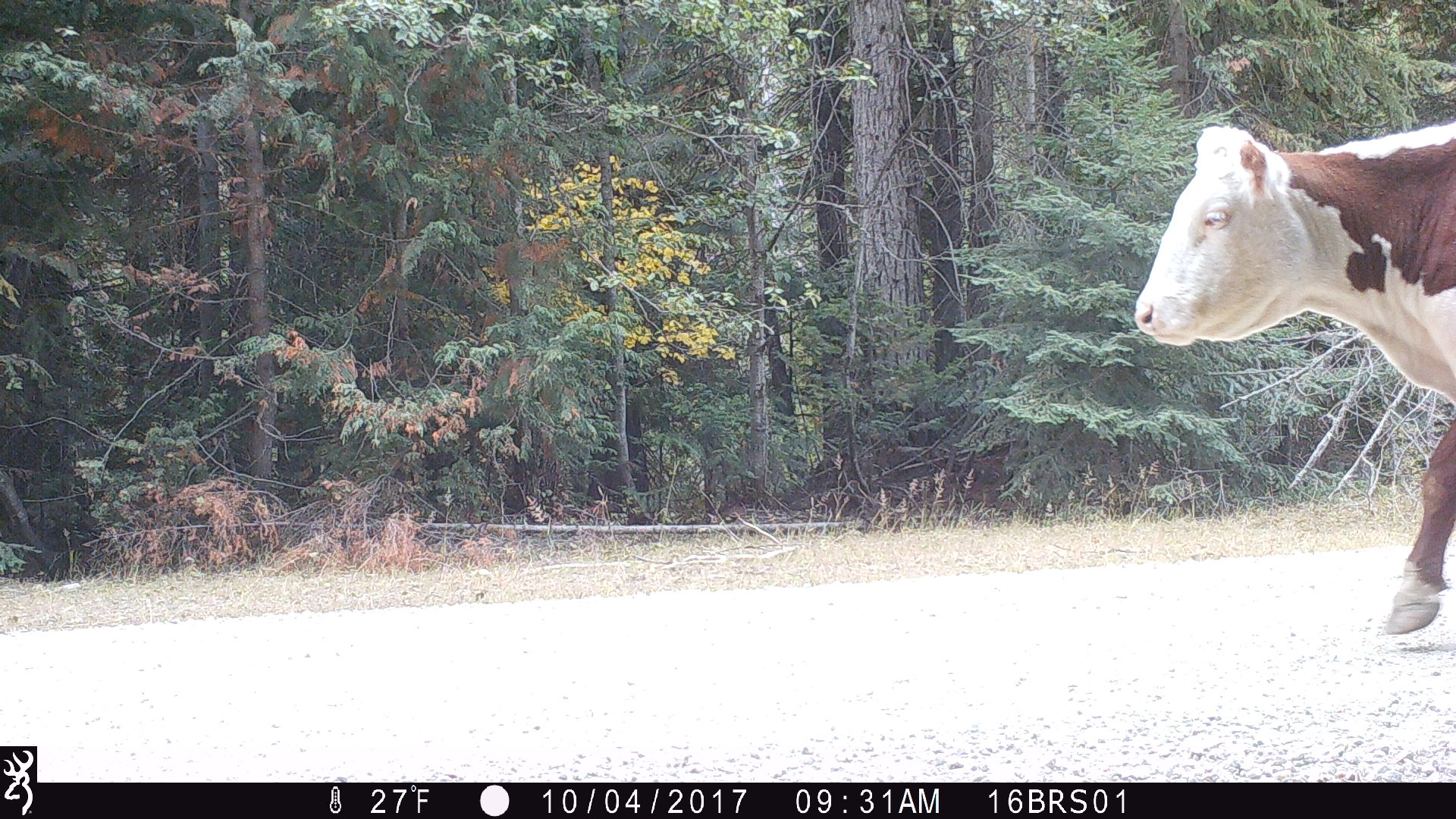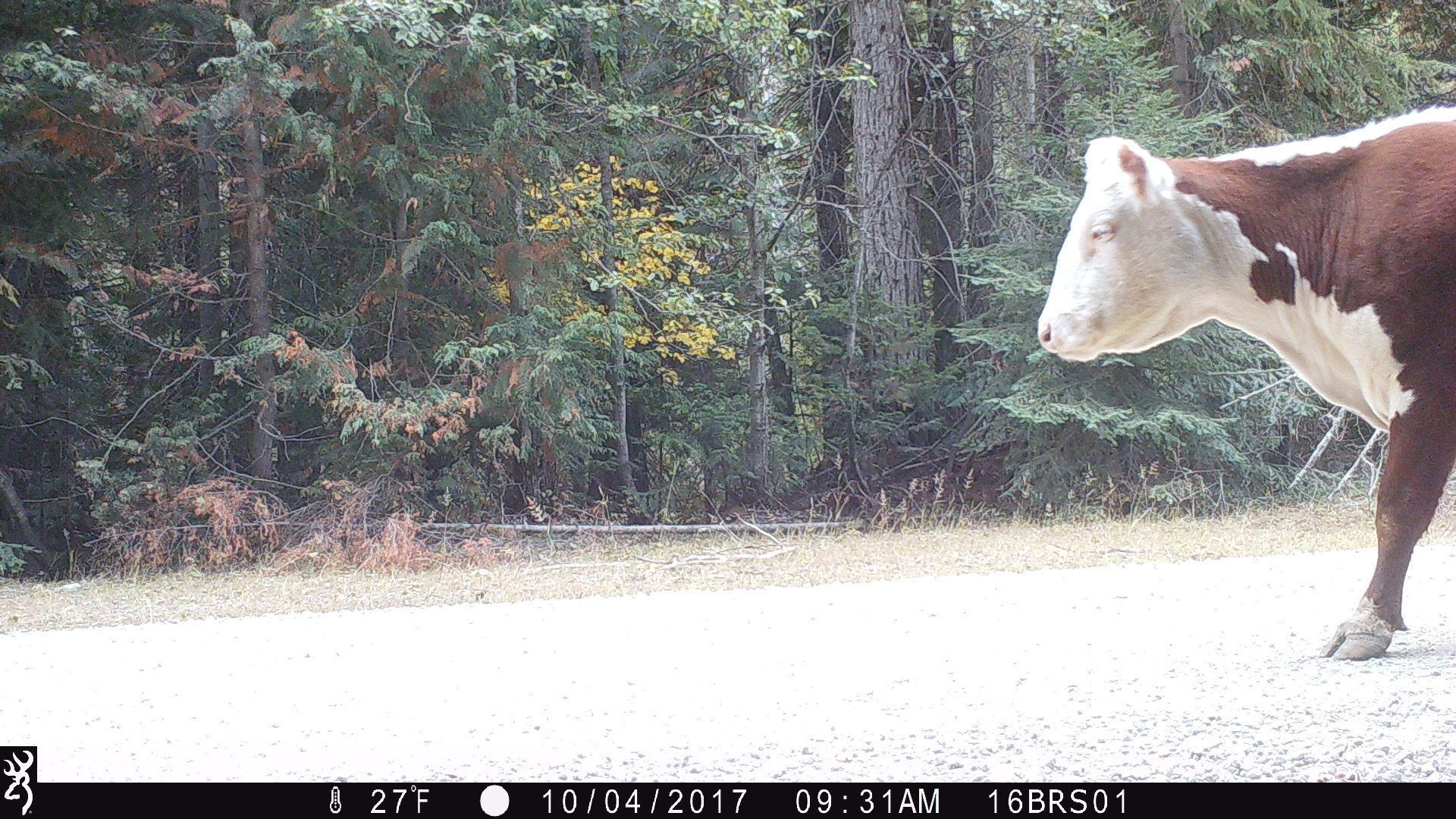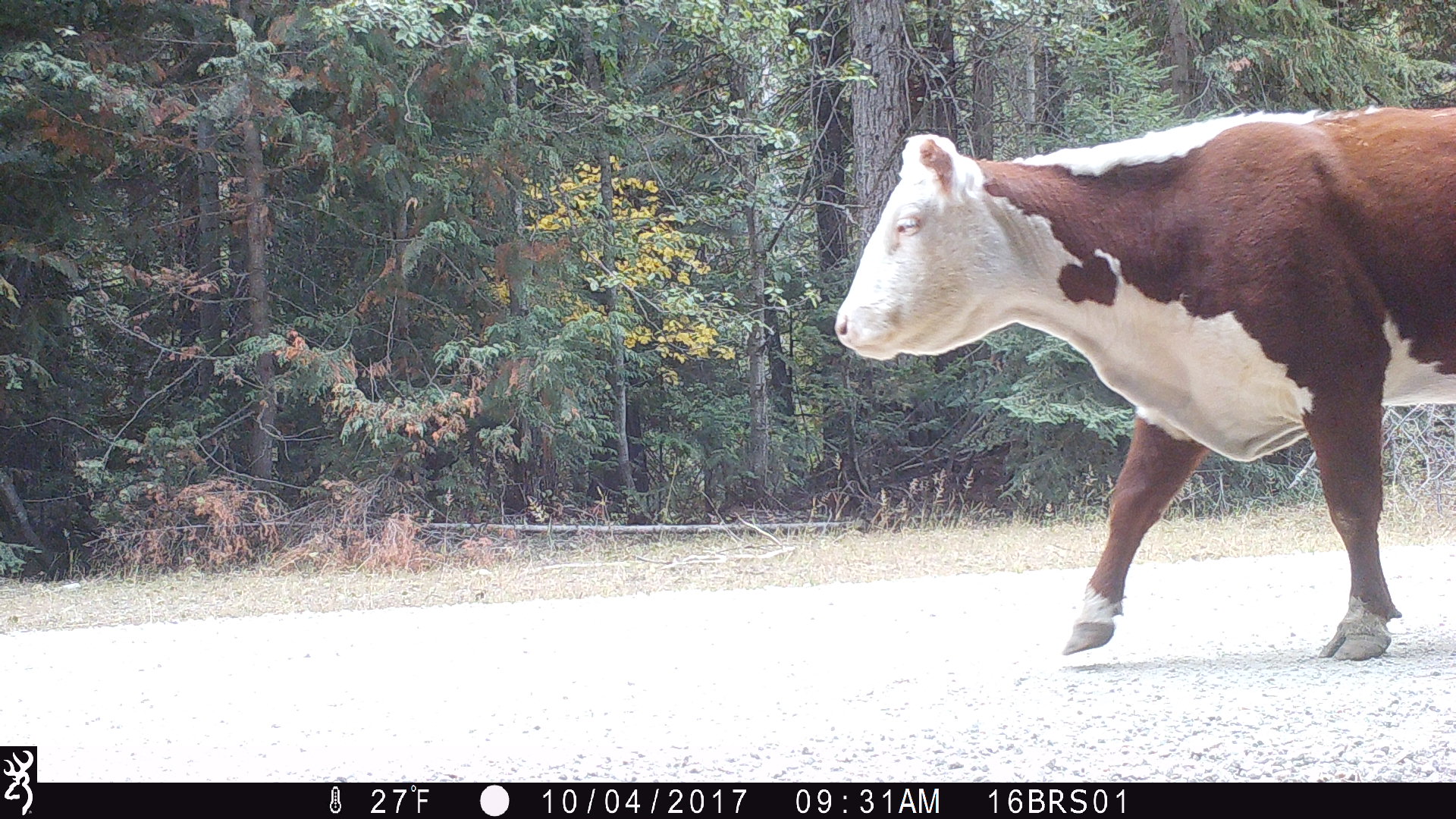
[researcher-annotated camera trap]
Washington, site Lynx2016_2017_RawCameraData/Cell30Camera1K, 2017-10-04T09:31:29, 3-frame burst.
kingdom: Animalia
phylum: Chordata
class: Mammalia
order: Artiodactyla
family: Bovidae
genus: Bos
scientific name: Bos taurus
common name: domestic cattle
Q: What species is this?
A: Domestic cattle (Bos taurus).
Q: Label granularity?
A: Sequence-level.